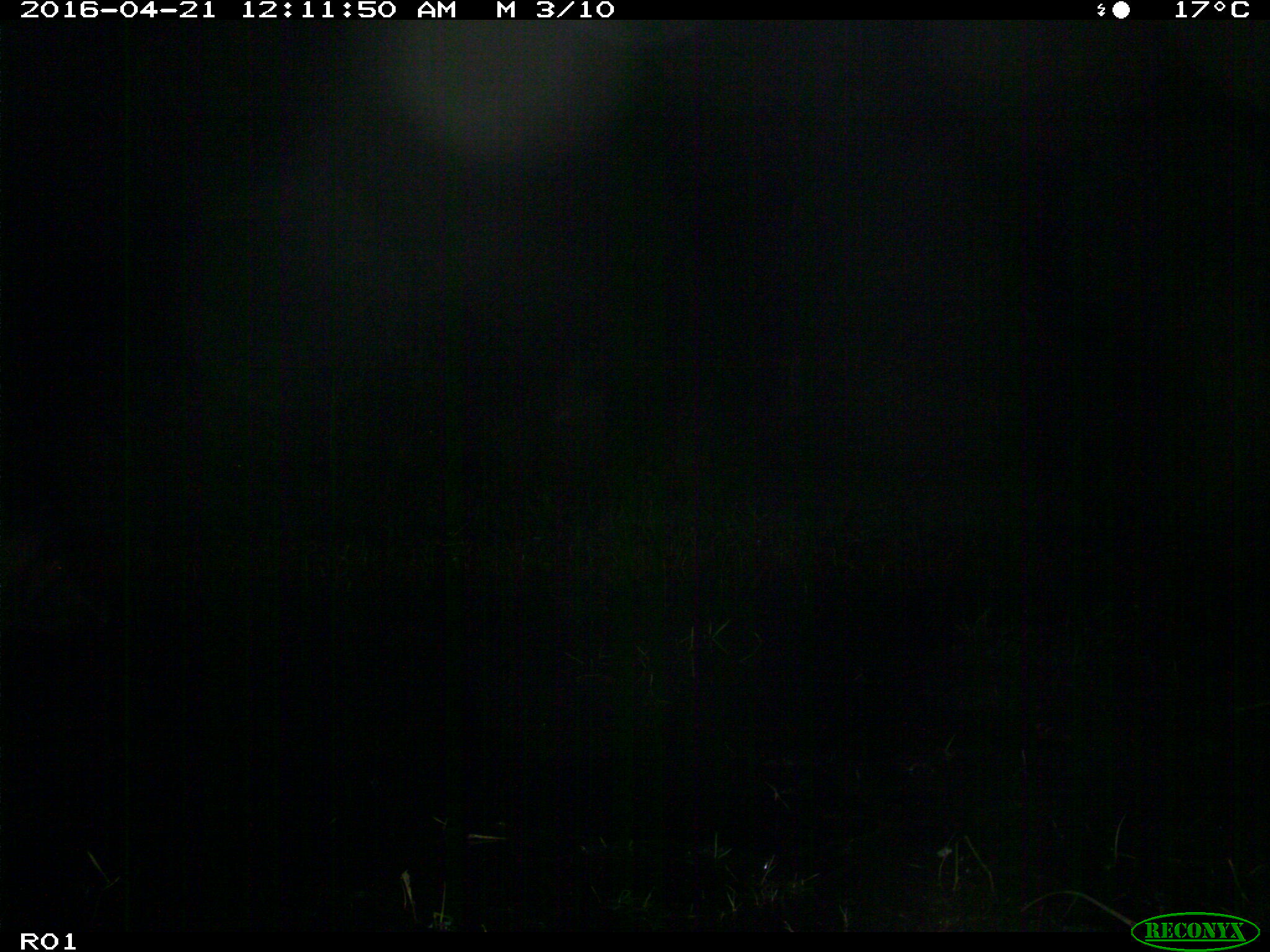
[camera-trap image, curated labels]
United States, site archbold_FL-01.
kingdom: Animalia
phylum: Chordata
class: Mammalia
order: Artiodactyla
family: Suidae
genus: Sus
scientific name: Sus scrofa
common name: wild boar